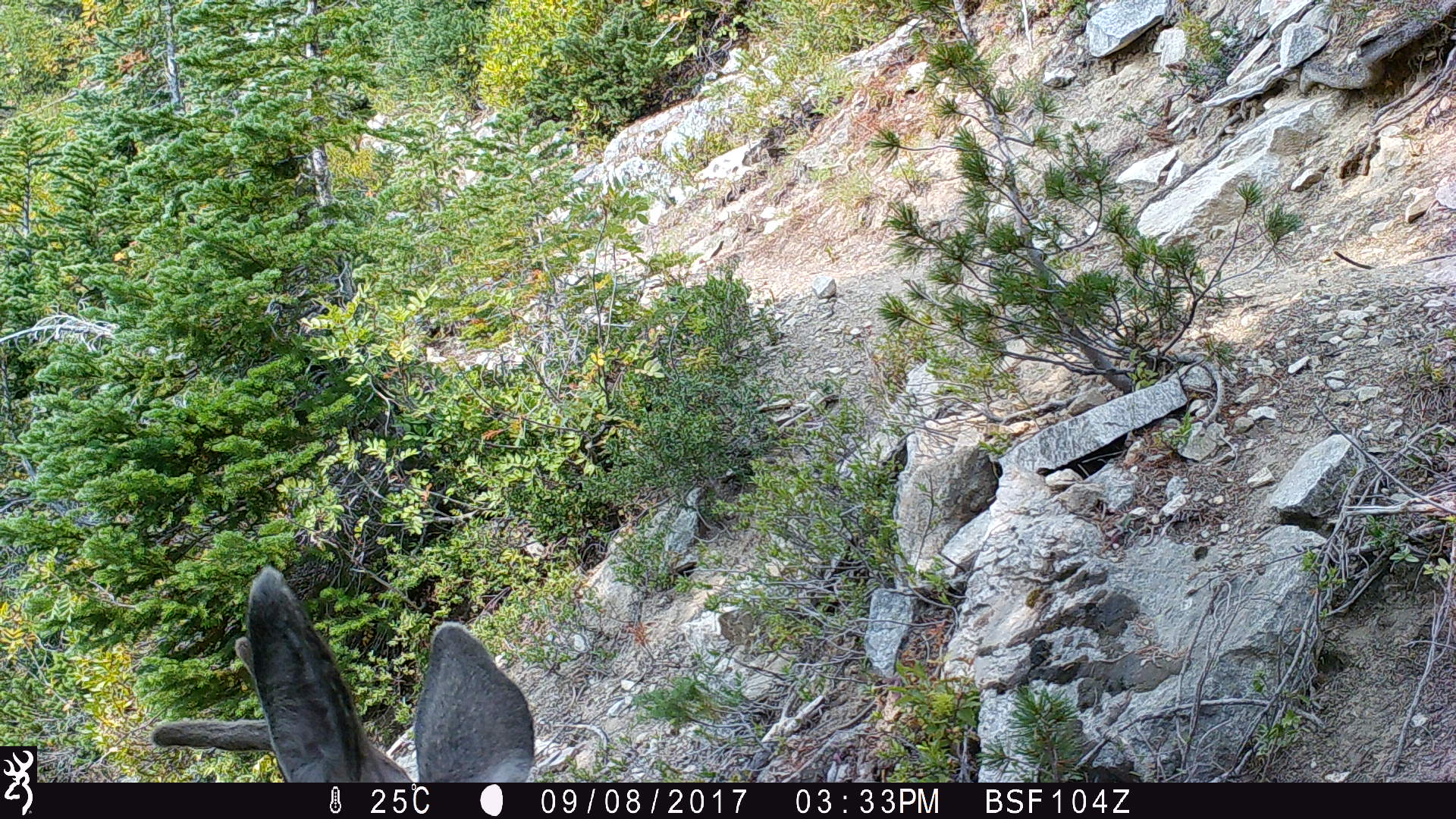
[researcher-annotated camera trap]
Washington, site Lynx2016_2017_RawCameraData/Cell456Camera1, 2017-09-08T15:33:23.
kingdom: Animalia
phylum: Chordata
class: Mammalia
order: Artiodactyla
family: Cervidae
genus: Odocoileus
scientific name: Odocoileus hemionus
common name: mule deer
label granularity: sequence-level